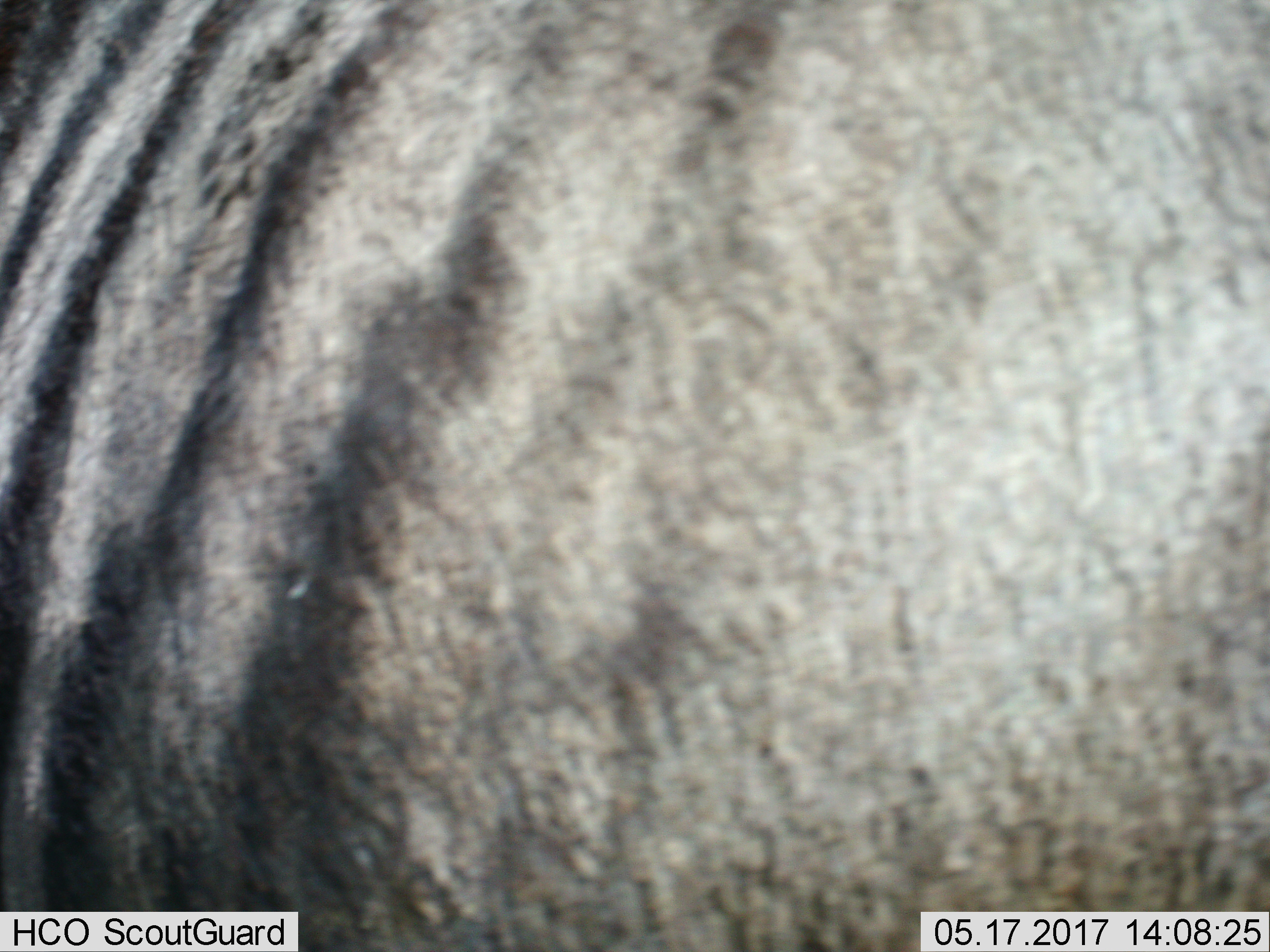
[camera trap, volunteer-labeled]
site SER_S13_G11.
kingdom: Animalia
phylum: Chordata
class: Mammalia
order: Artiodactyla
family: Bovidae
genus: Connochaetes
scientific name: Connochaetes taurinus taurinus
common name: blue wildebeest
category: wildebeestblue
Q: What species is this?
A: Wildebeestblue (blue wildebeest) (Connochaetes taurinus taurinus).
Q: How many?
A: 1.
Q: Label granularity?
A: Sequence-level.